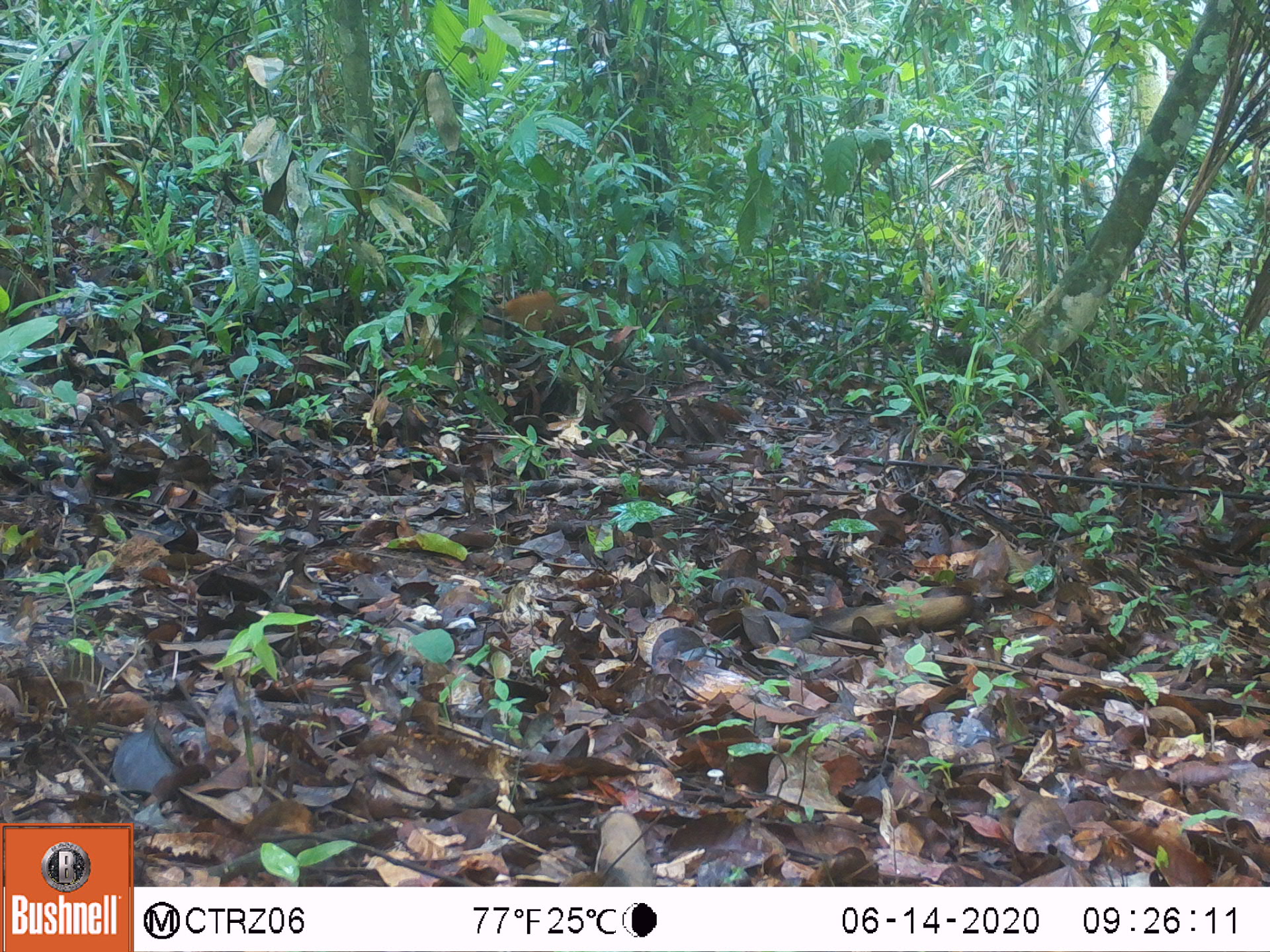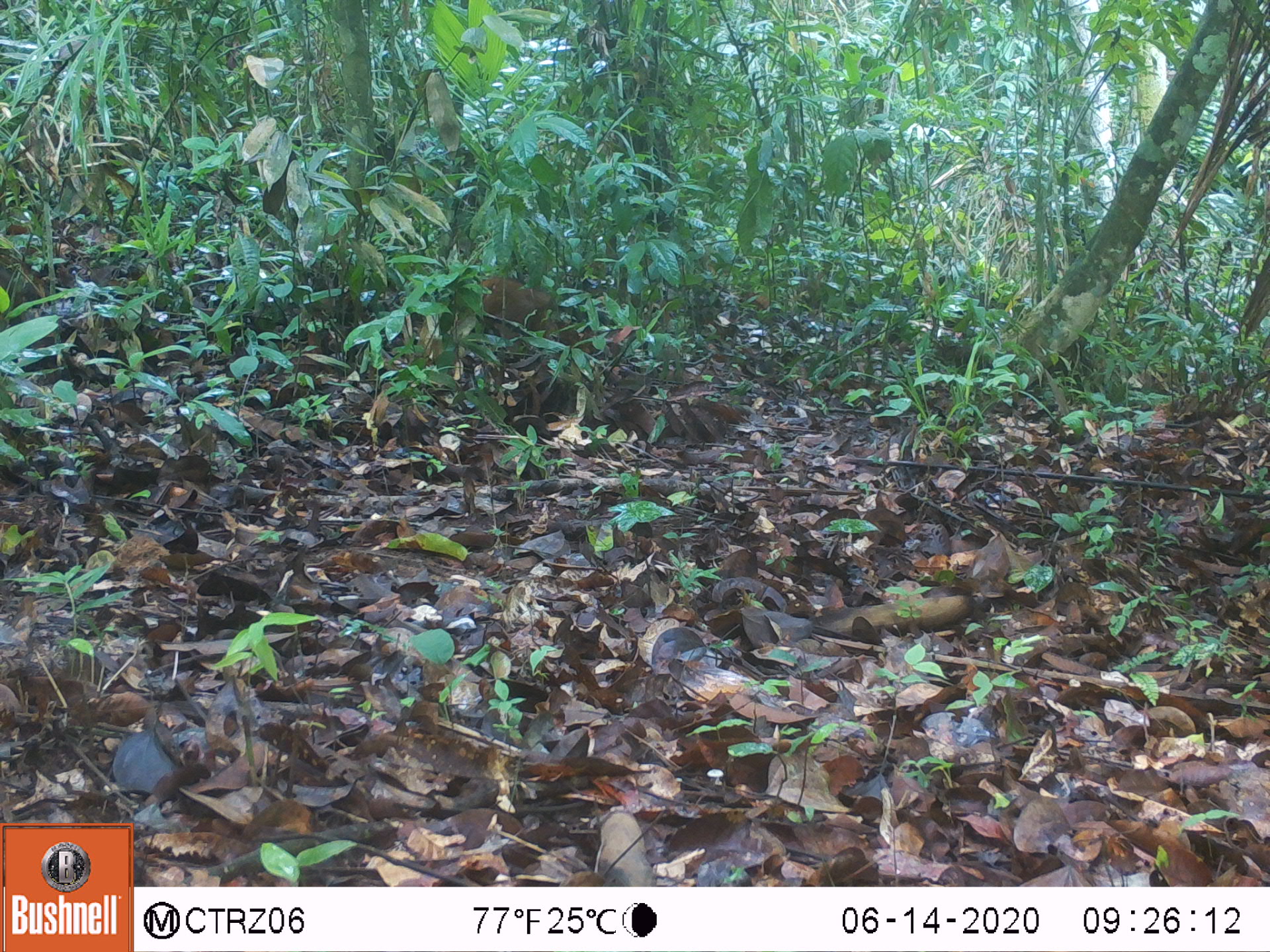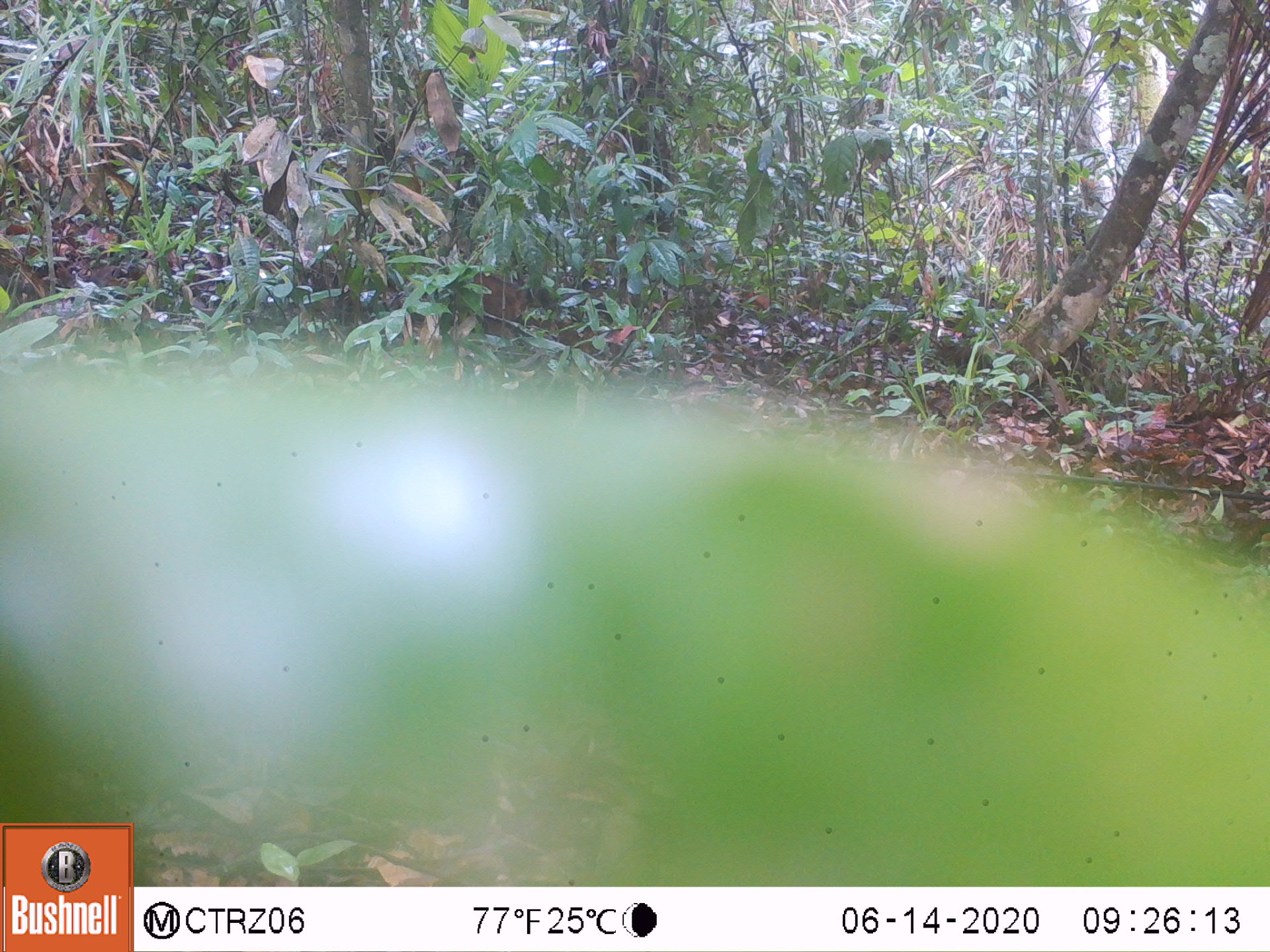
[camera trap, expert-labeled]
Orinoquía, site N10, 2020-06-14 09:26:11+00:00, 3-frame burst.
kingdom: Animalia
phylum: Chordata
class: Mammalia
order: Carnivora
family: Procyonidae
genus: Nasua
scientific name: Nasua nasua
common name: south american coati